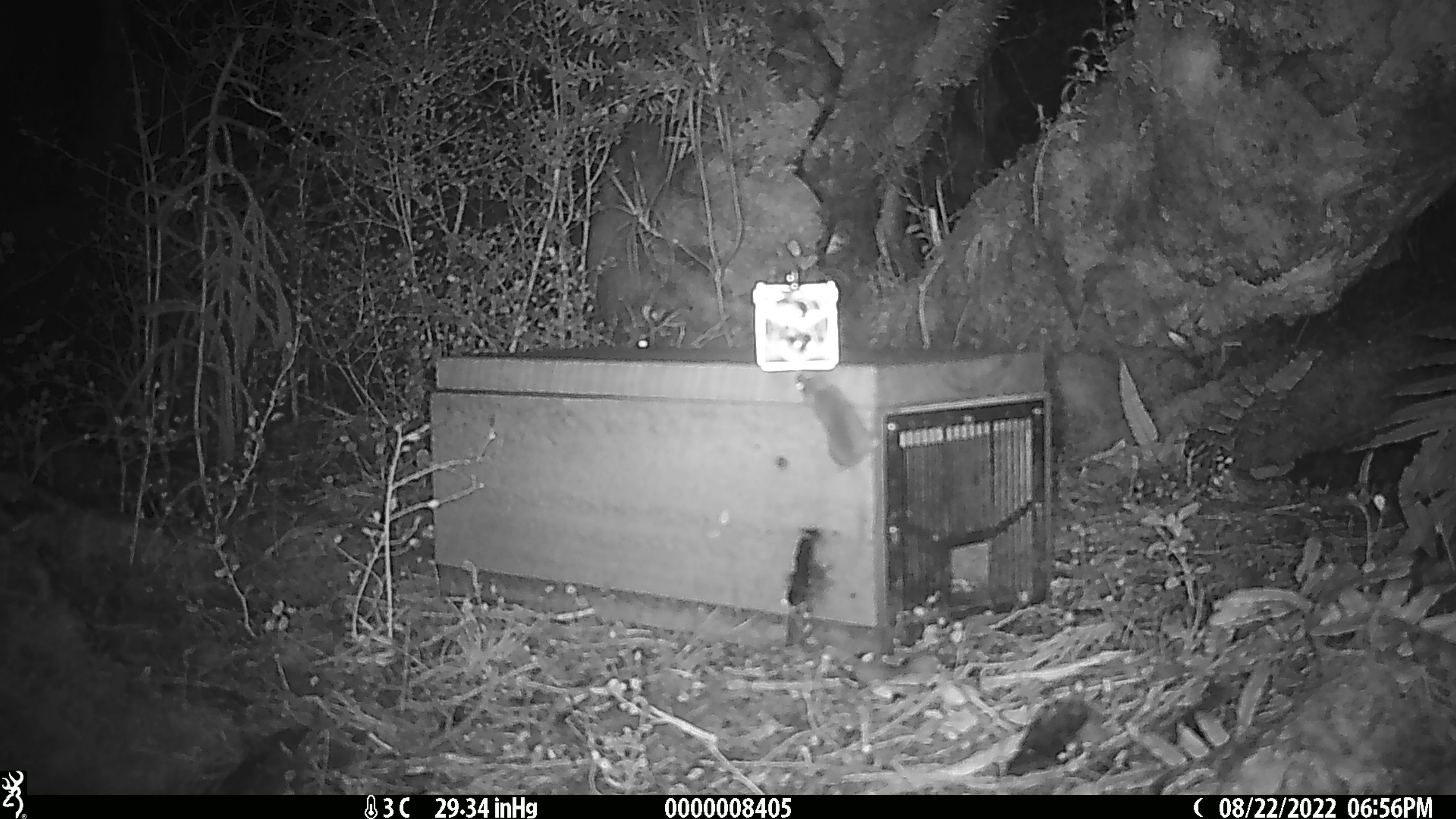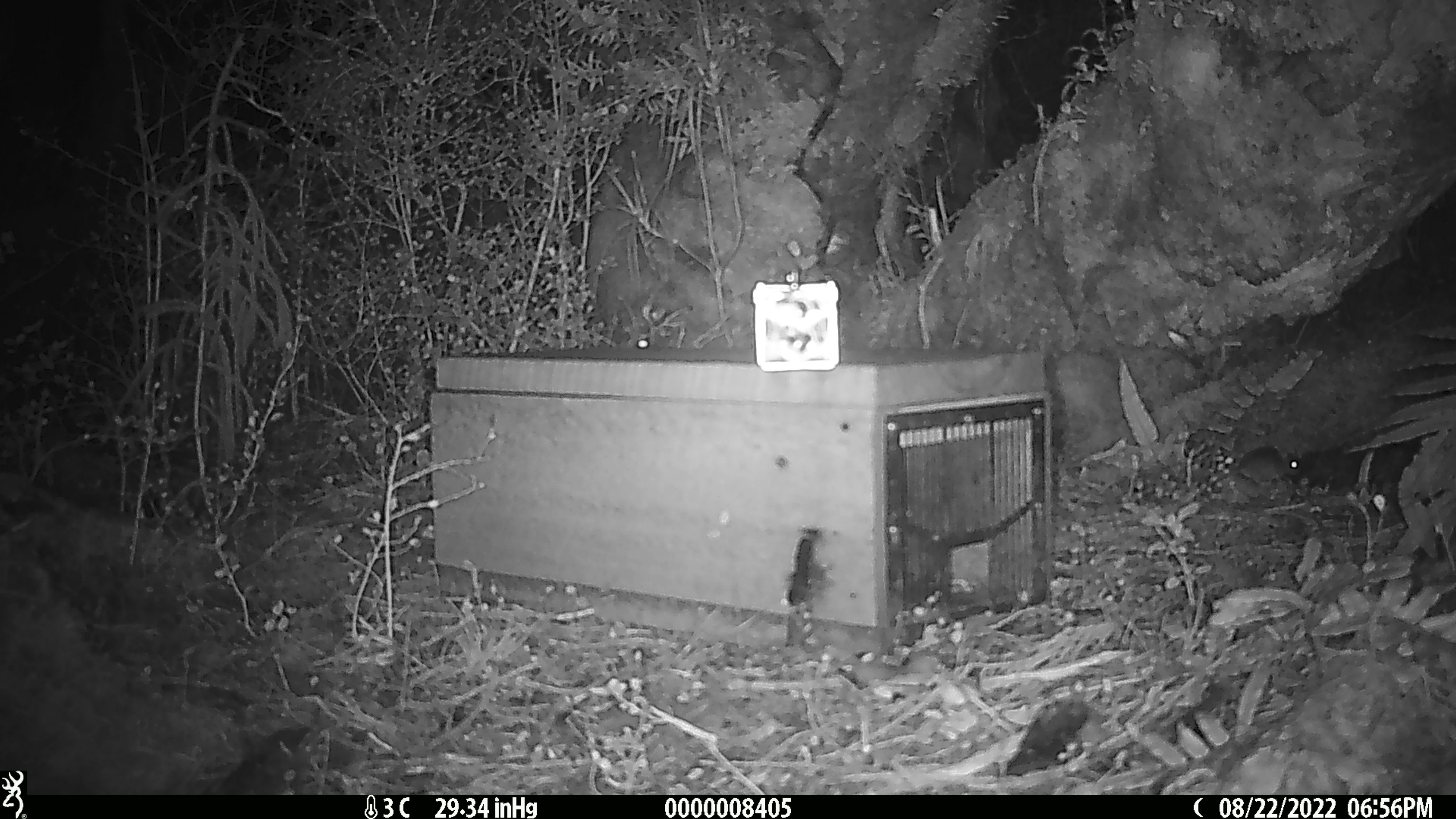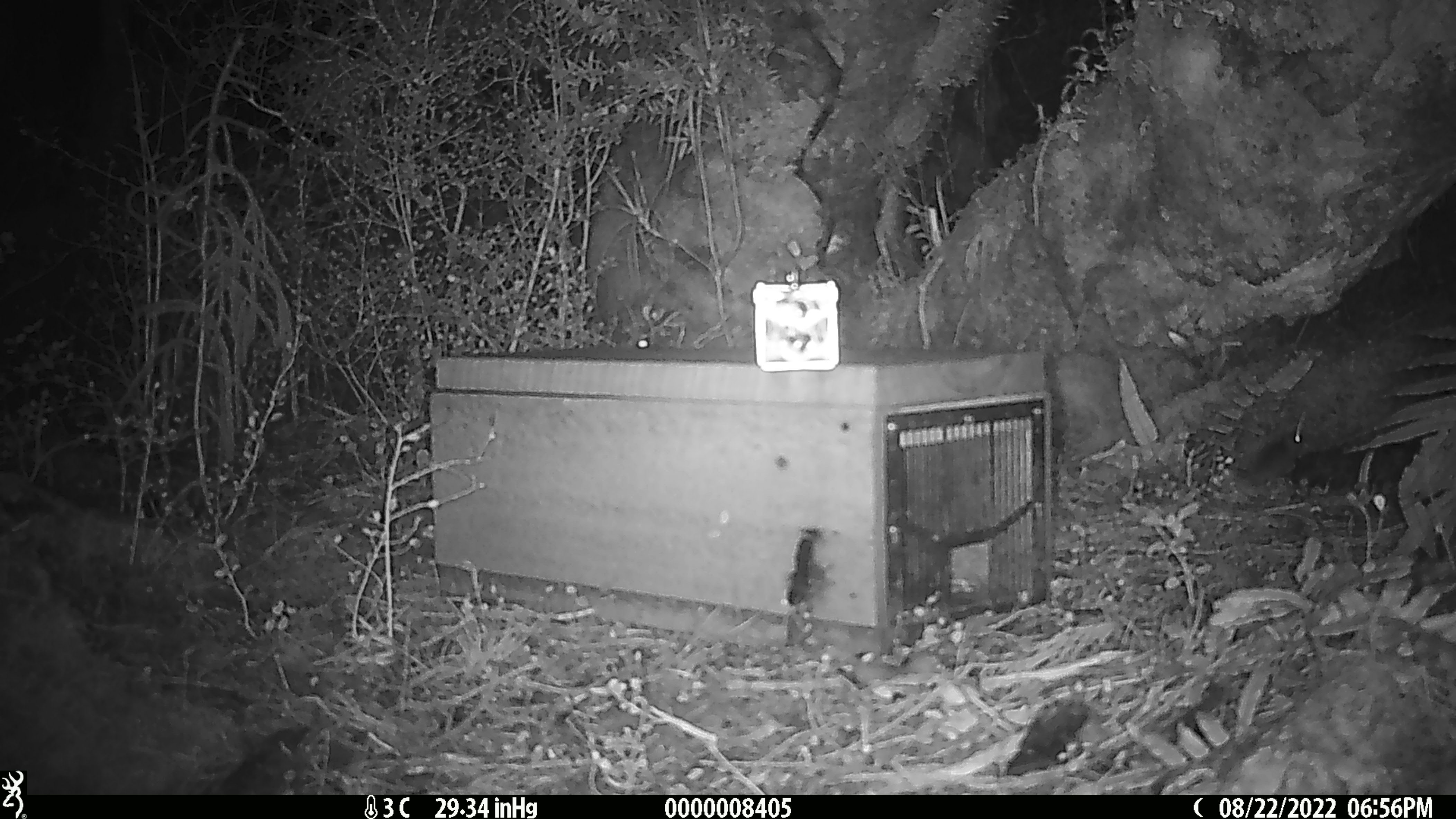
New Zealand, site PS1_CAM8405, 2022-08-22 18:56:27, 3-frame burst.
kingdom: Animalia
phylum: Chordata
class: Mammalia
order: Rodentia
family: Muridae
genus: Mus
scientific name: Mus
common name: mouse